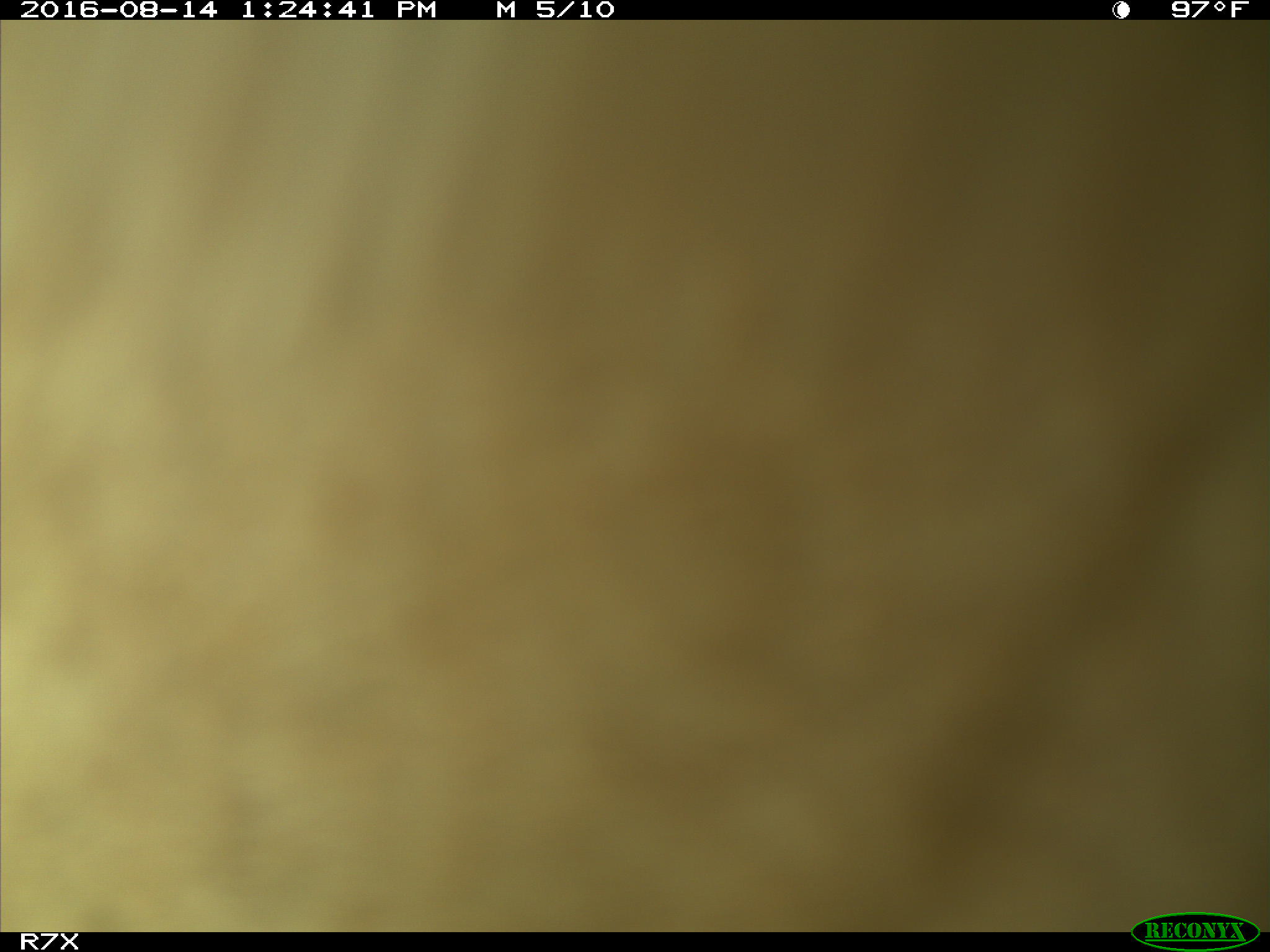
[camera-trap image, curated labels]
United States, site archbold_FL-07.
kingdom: Animalia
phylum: Chordata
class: Mammalia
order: Artiodactyla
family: Bovidae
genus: Bos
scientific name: Bos taurus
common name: domestic cow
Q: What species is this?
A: Bos taurus (domestic cow).